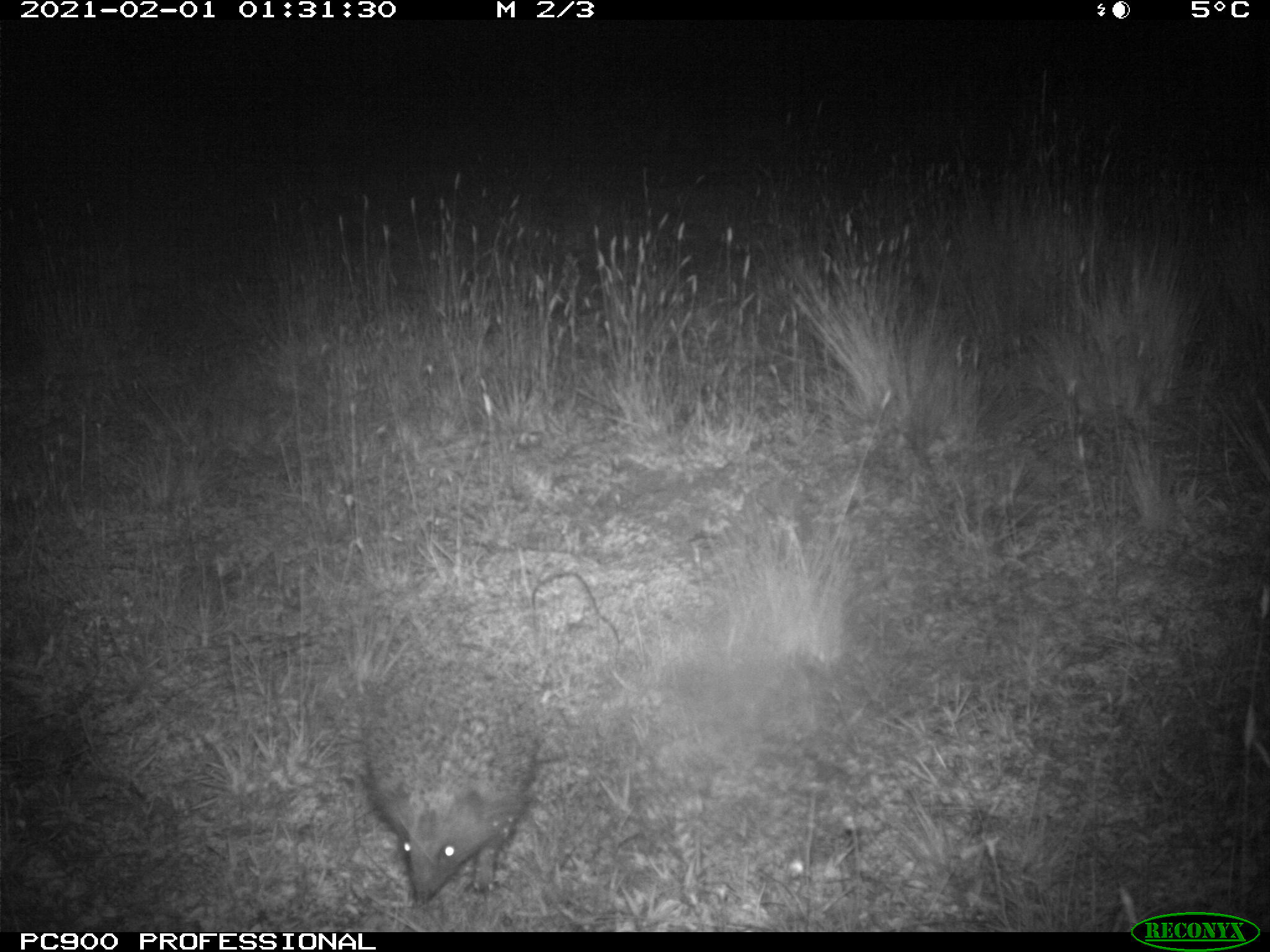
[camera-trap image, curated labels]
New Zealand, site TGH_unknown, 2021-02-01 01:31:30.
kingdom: Animalia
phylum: Chordata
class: Mammalia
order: Eulipotyphla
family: Erinaceidae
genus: Erinaceus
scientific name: Erinaceus europaeus europaeus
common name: european hedgehog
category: hedgehog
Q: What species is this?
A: Hedgehog (european hedgehog) (Erinaceus europaeus europaeus).